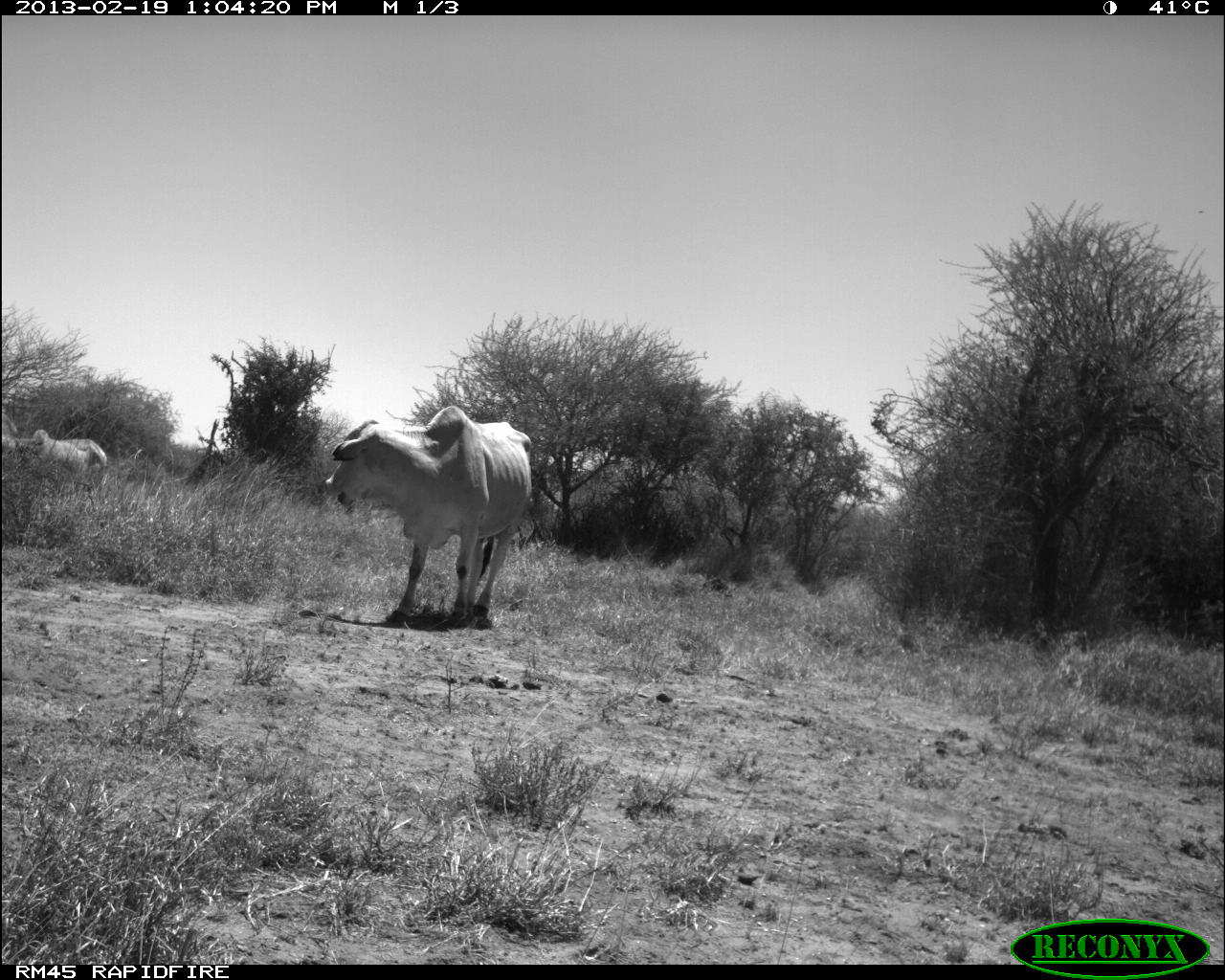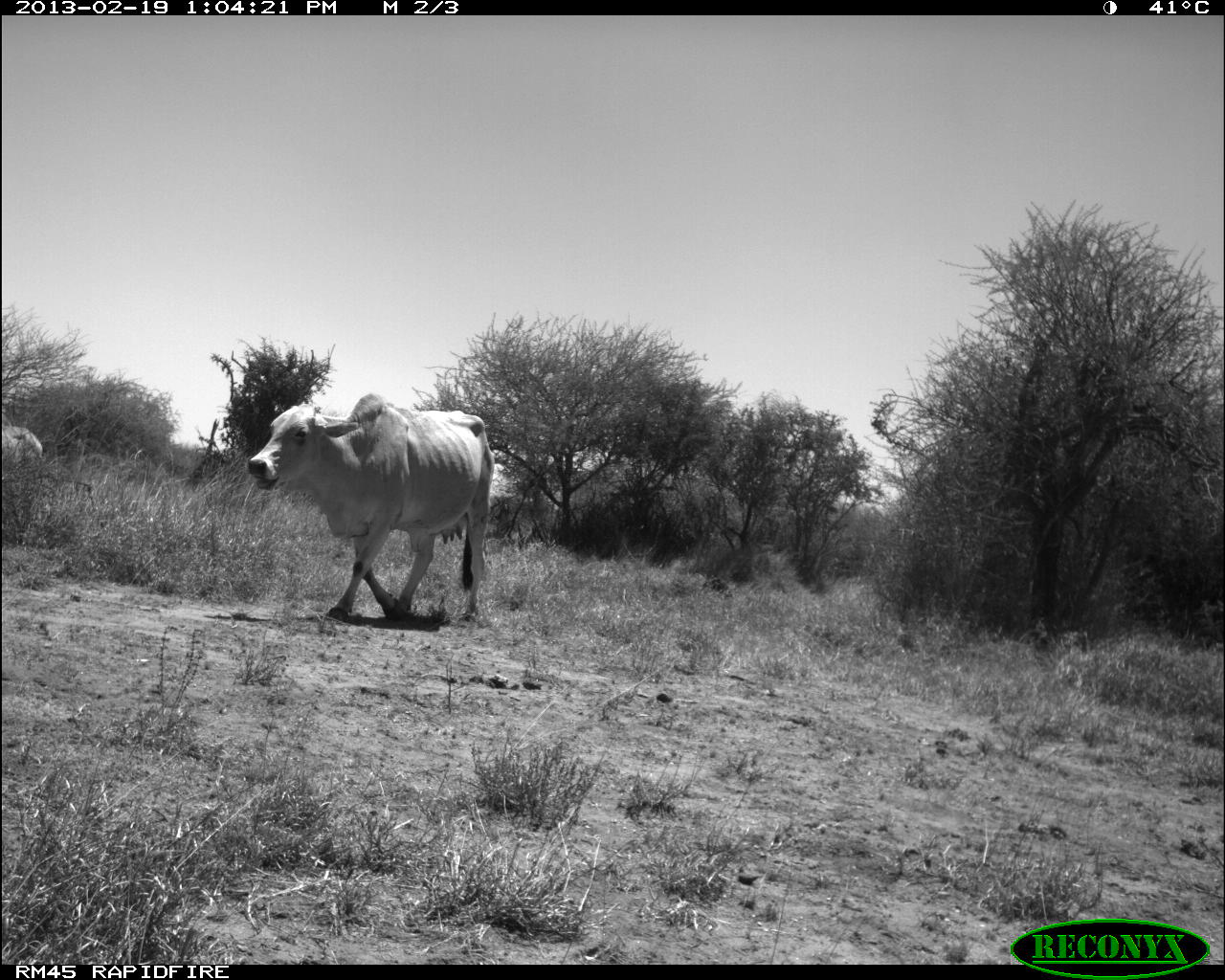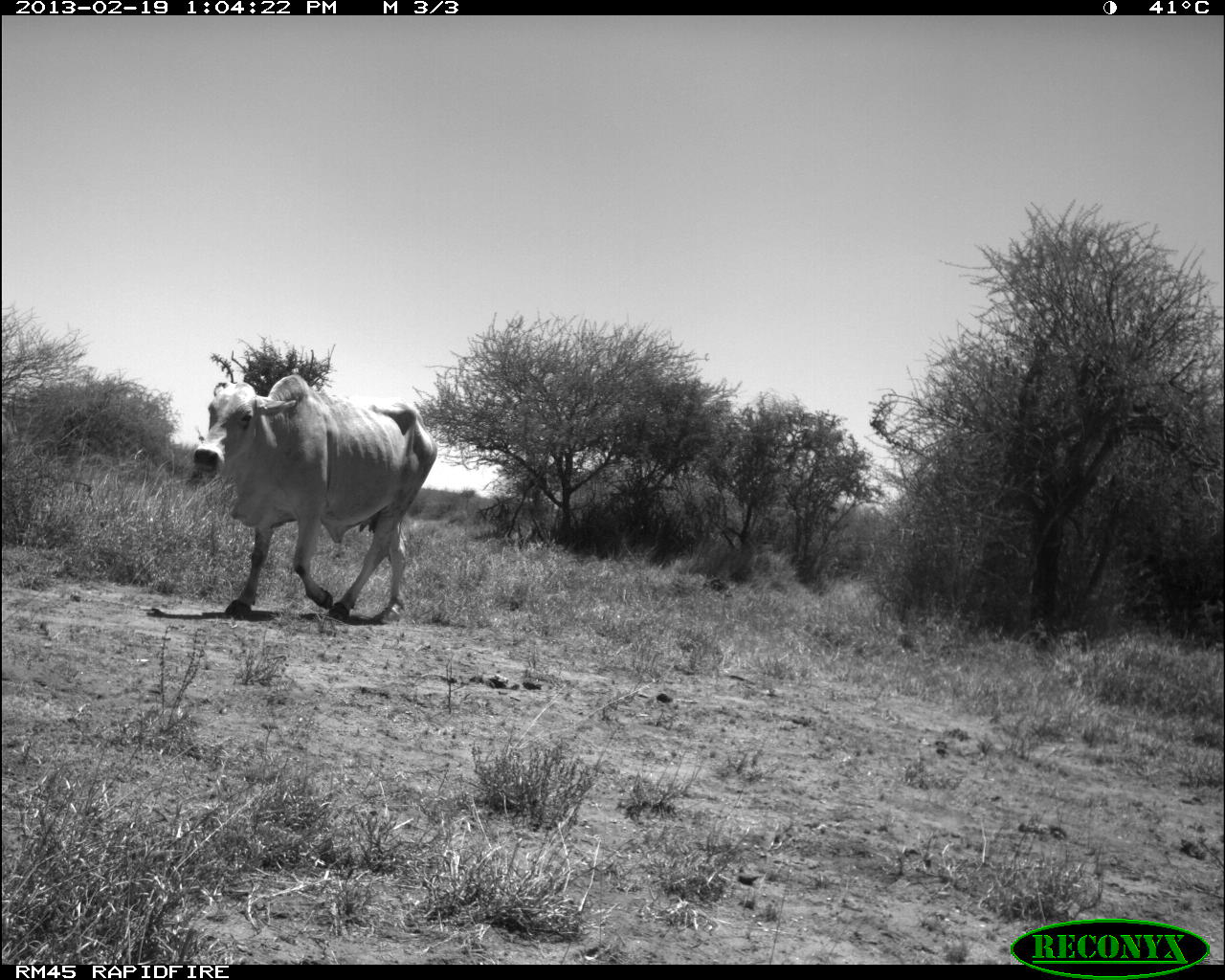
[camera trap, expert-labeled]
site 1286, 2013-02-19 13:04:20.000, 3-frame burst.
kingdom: Animalia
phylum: Chordata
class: Mammalia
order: Artiodactyla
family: Bovidae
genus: Bos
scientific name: Bos taurus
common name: domestic cattle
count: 2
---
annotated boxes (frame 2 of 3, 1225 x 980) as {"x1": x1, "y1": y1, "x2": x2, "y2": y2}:
bos taurus: {"x1": 248, "y1": 391, "x2": 501, "y2": 621}; {"x1": 0, "y1": 421, "x2": 45, "y2": 523}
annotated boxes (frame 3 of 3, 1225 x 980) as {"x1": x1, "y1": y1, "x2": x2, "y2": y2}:
bos taurus: {"x1": 188, "y1": 373, "x2": 437, "y2": 620}